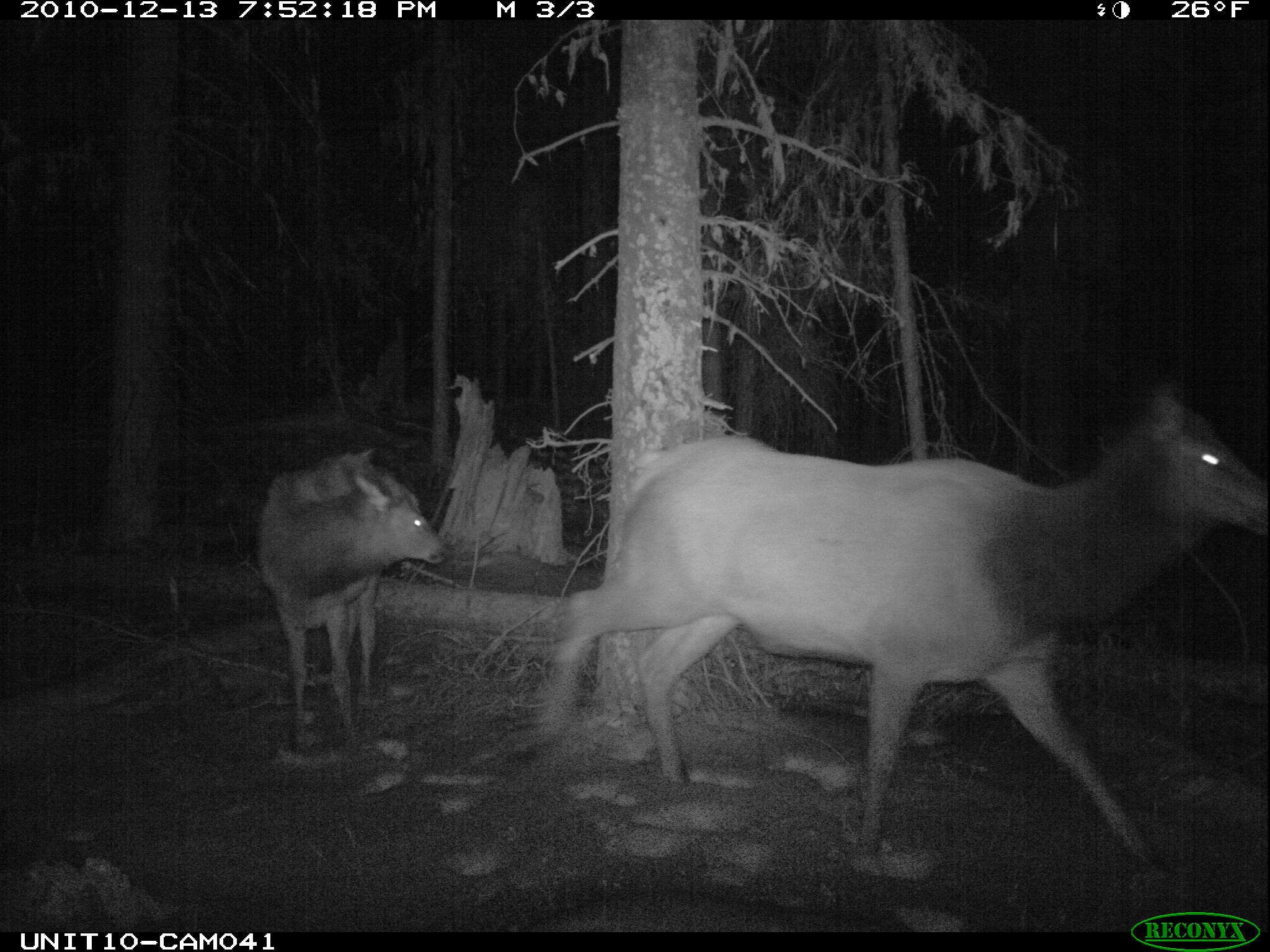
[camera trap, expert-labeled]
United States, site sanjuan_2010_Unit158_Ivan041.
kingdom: Animalia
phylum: Chordata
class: Mammalia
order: Artiodactyla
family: Cervidae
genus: Cervus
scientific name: Cervus elaphus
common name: red deer